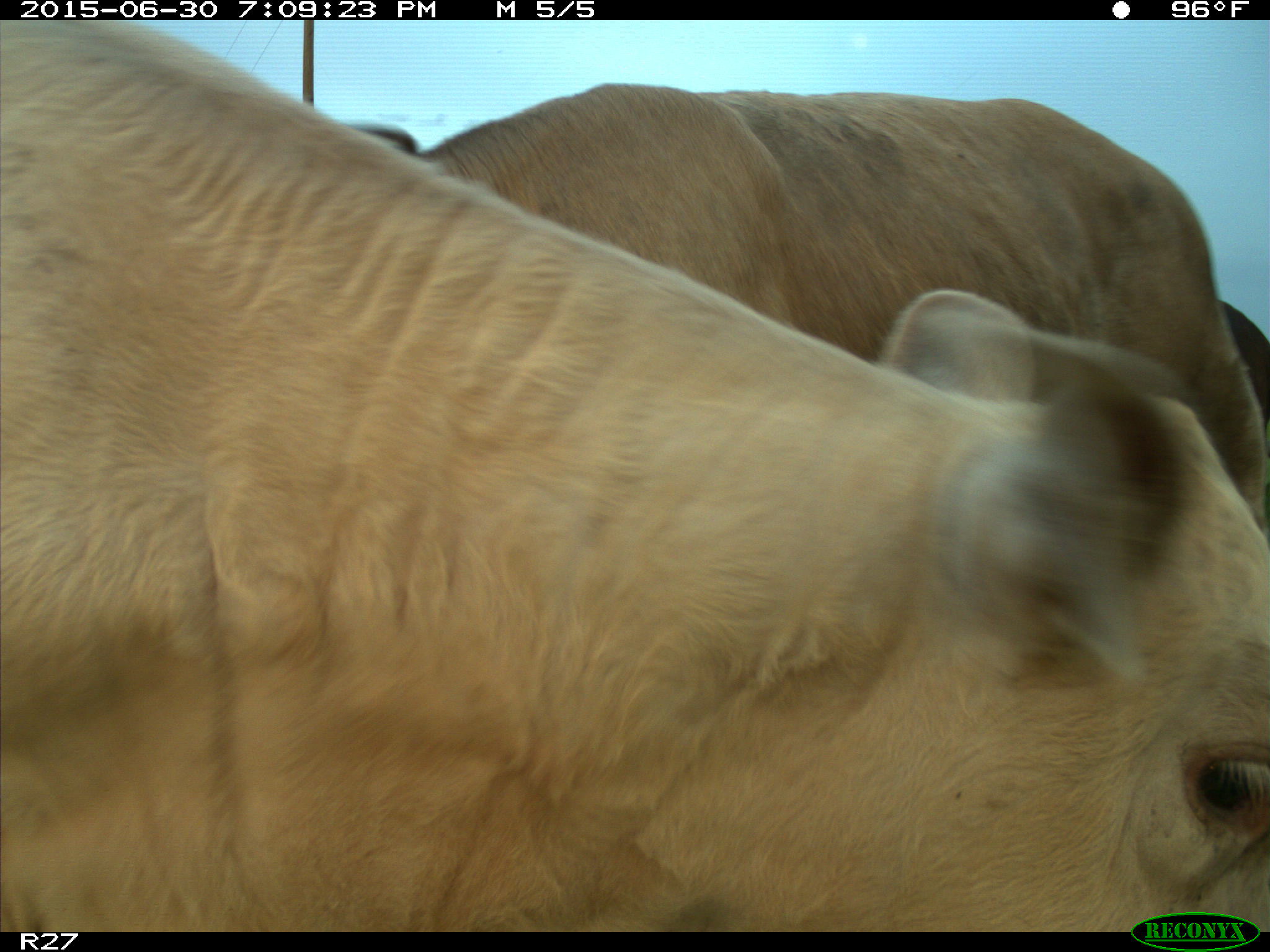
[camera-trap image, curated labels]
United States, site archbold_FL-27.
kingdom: Animalia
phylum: Chordata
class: Mammalia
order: Artiodactyla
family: Bovidae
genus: Bos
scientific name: Bos taurus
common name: domestic cow